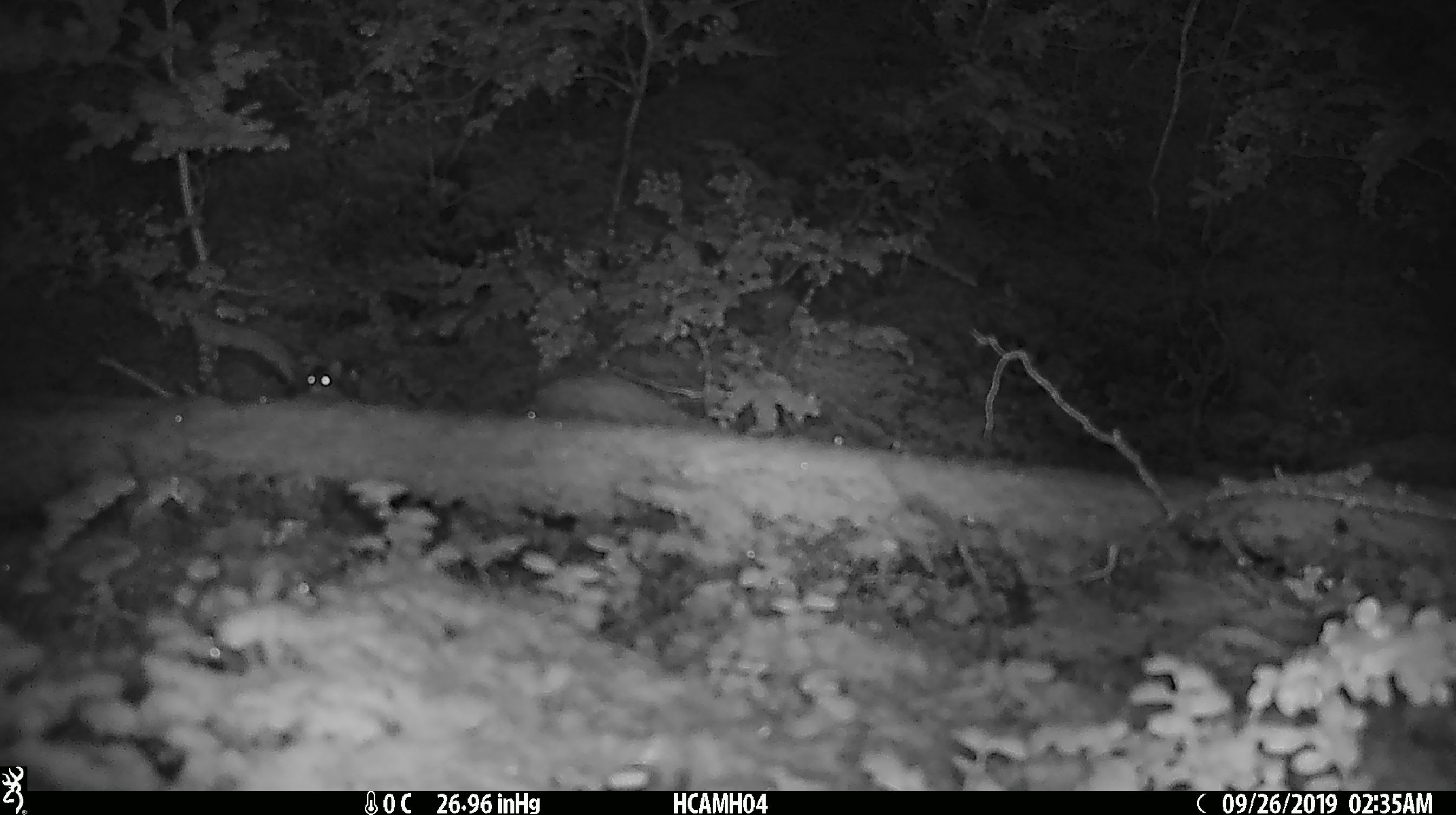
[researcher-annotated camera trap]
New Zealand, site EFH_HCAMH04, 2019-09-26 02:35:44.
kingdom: Animalia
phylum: Chordata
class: Mammalia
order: Rodentia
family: Muridae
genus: Mus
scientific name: Mus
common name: mouse